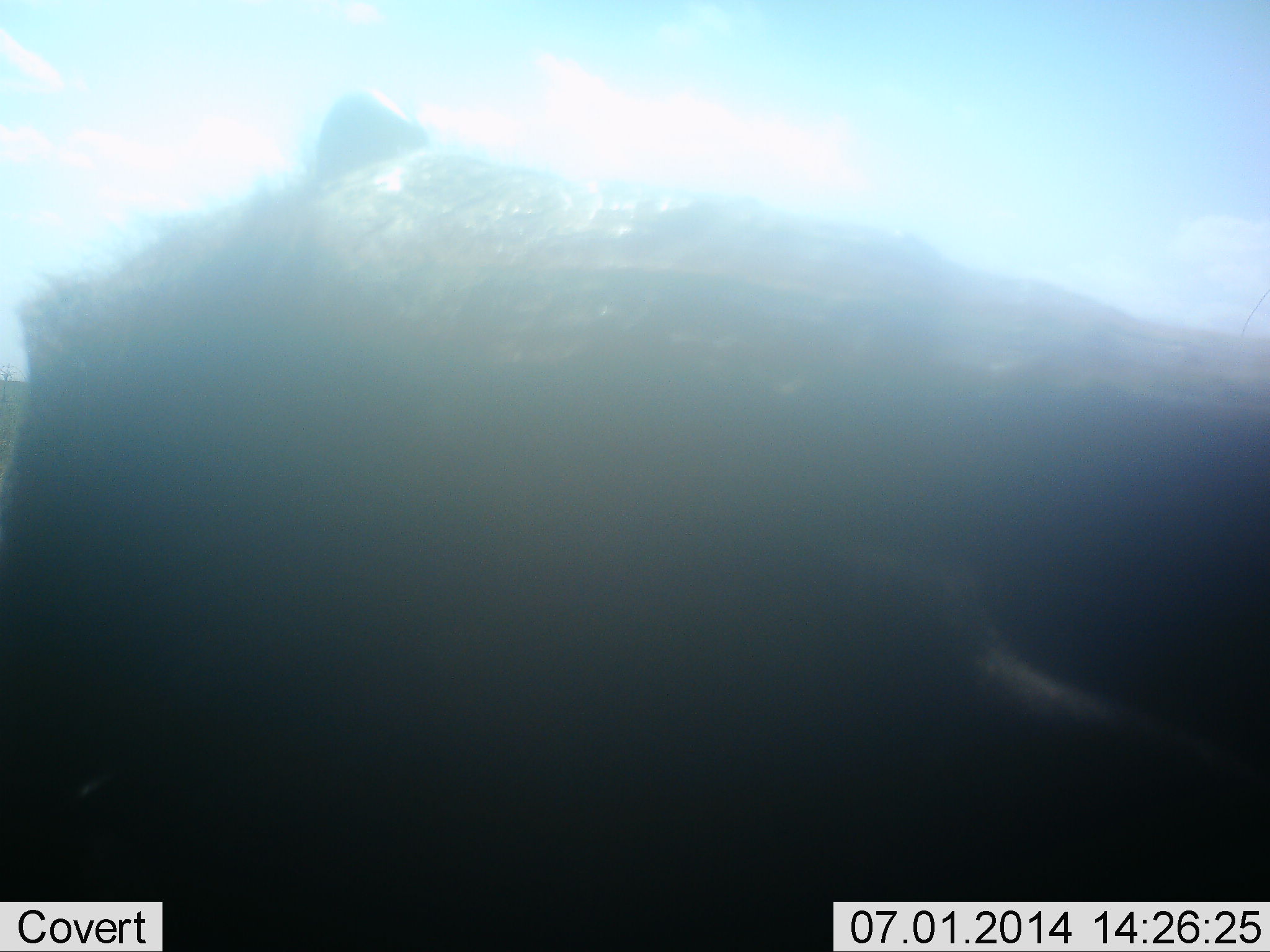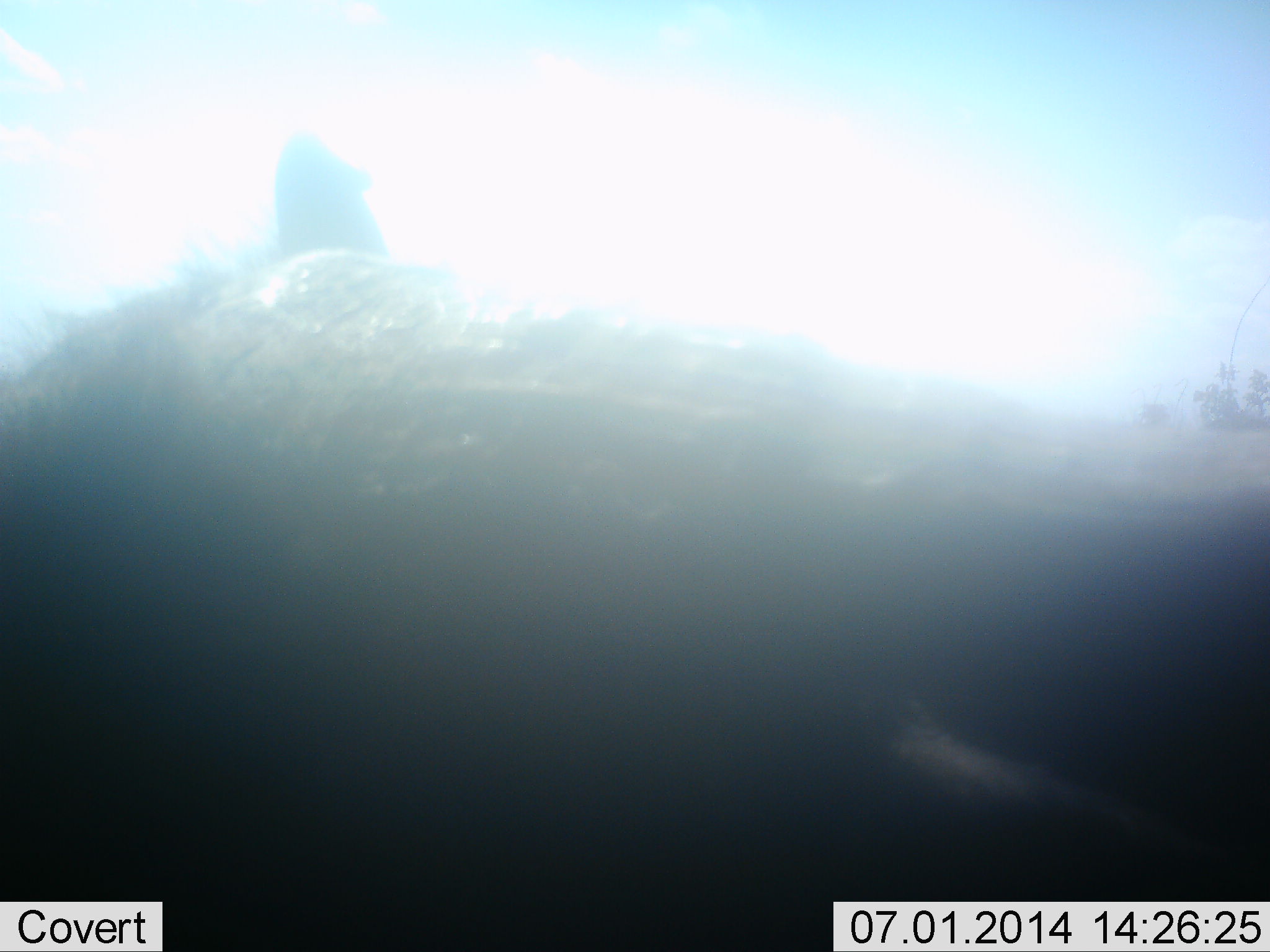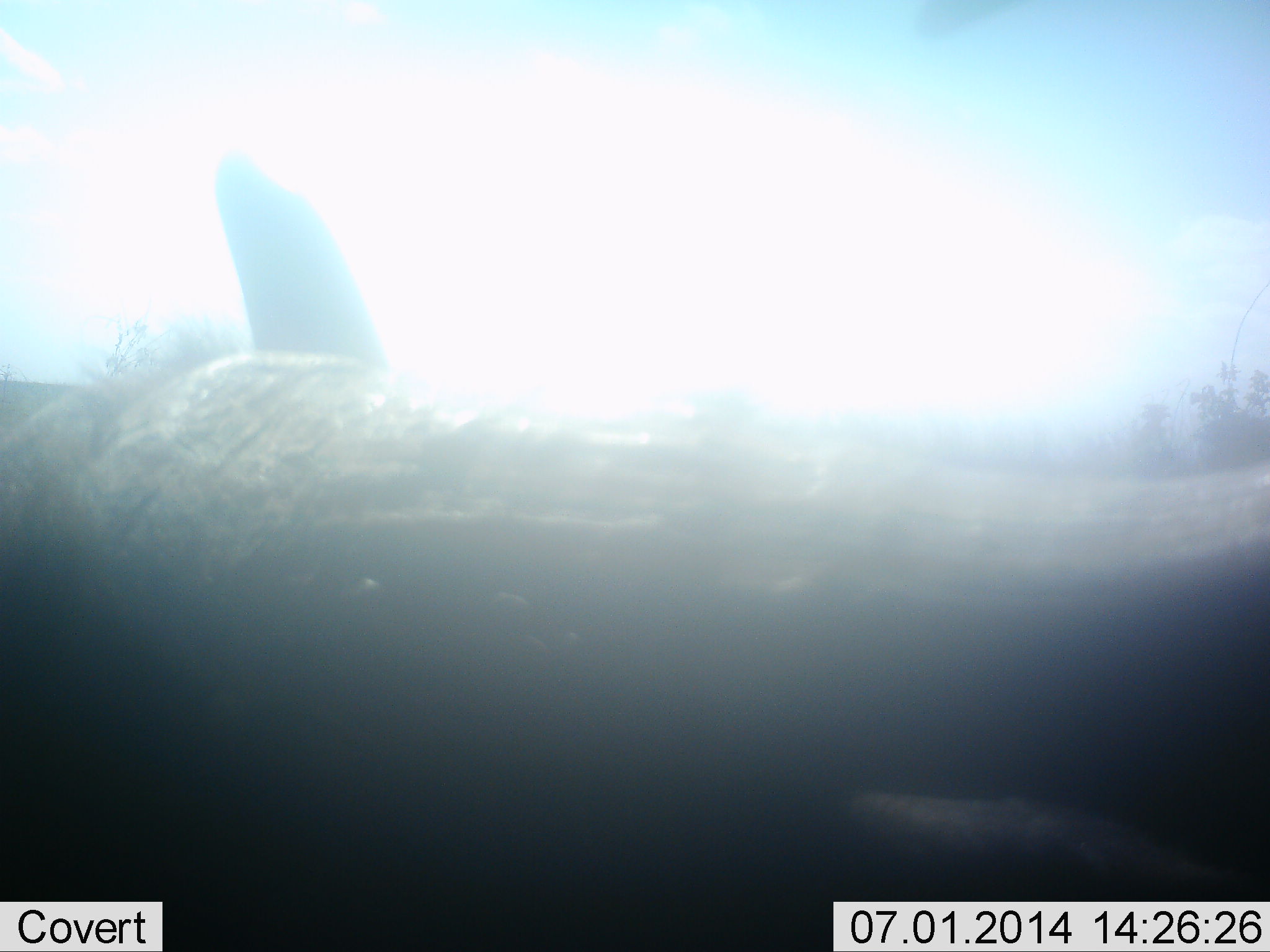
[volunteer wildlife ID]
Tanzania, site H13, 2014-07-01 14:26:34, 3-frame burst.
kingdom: Animalia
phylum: Chordata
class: Mammalia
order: Artiodactyla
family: Bovidae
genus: Connochaetes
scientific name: Connochaetes taurinus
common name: blue wildebeest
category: wildebeest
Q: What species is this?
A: Wildebeest (blue wildebeest) (Connochaetes taurinus).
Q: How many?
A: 1.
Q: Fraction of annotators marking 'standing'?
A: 33%.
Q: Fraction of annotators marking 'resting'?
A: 50%.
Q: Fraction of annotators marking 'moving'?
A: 17%.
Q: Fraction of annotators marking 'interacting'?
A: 0%.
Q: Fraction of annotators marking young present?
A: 0%.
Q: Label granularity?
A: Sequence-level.